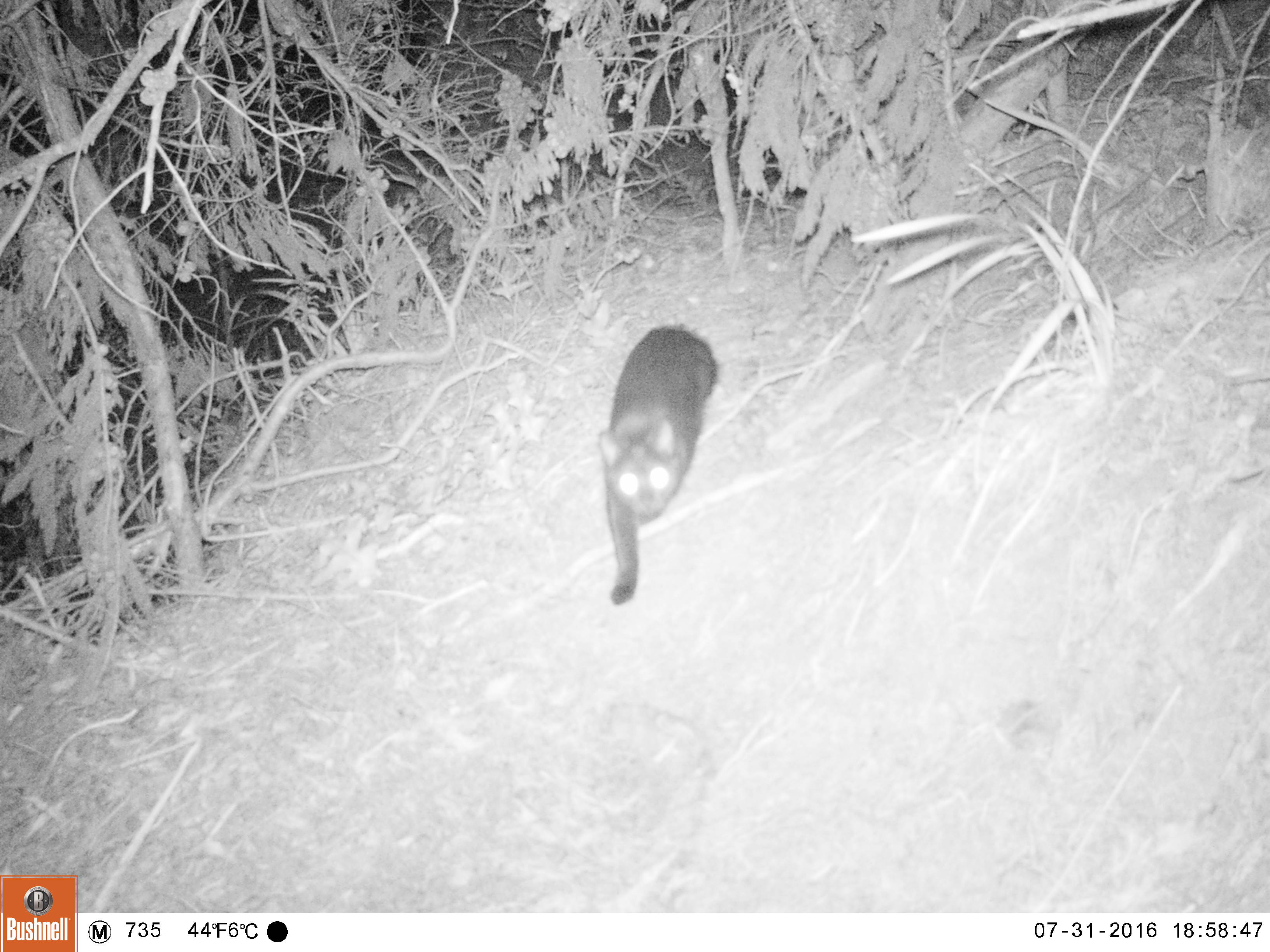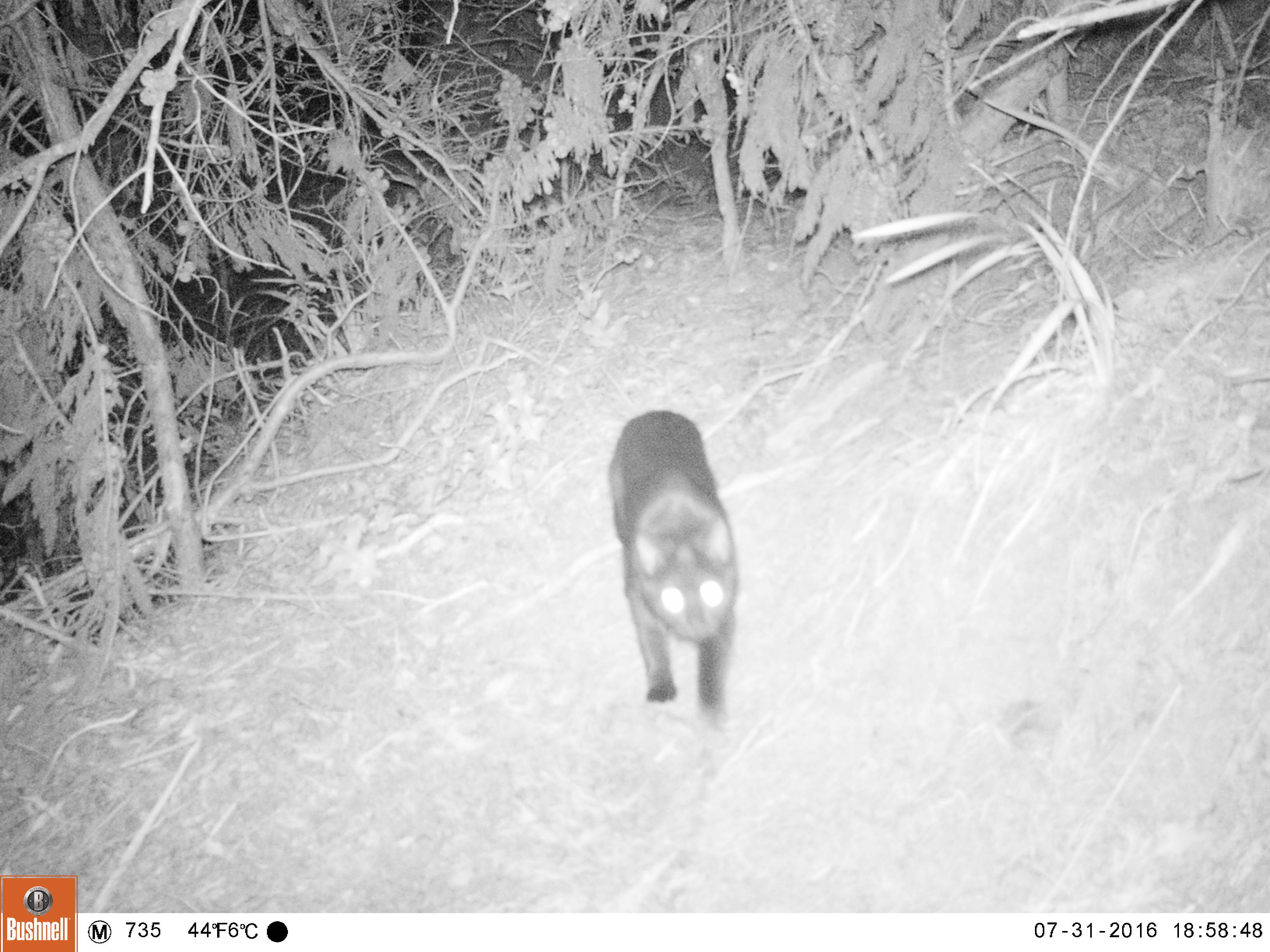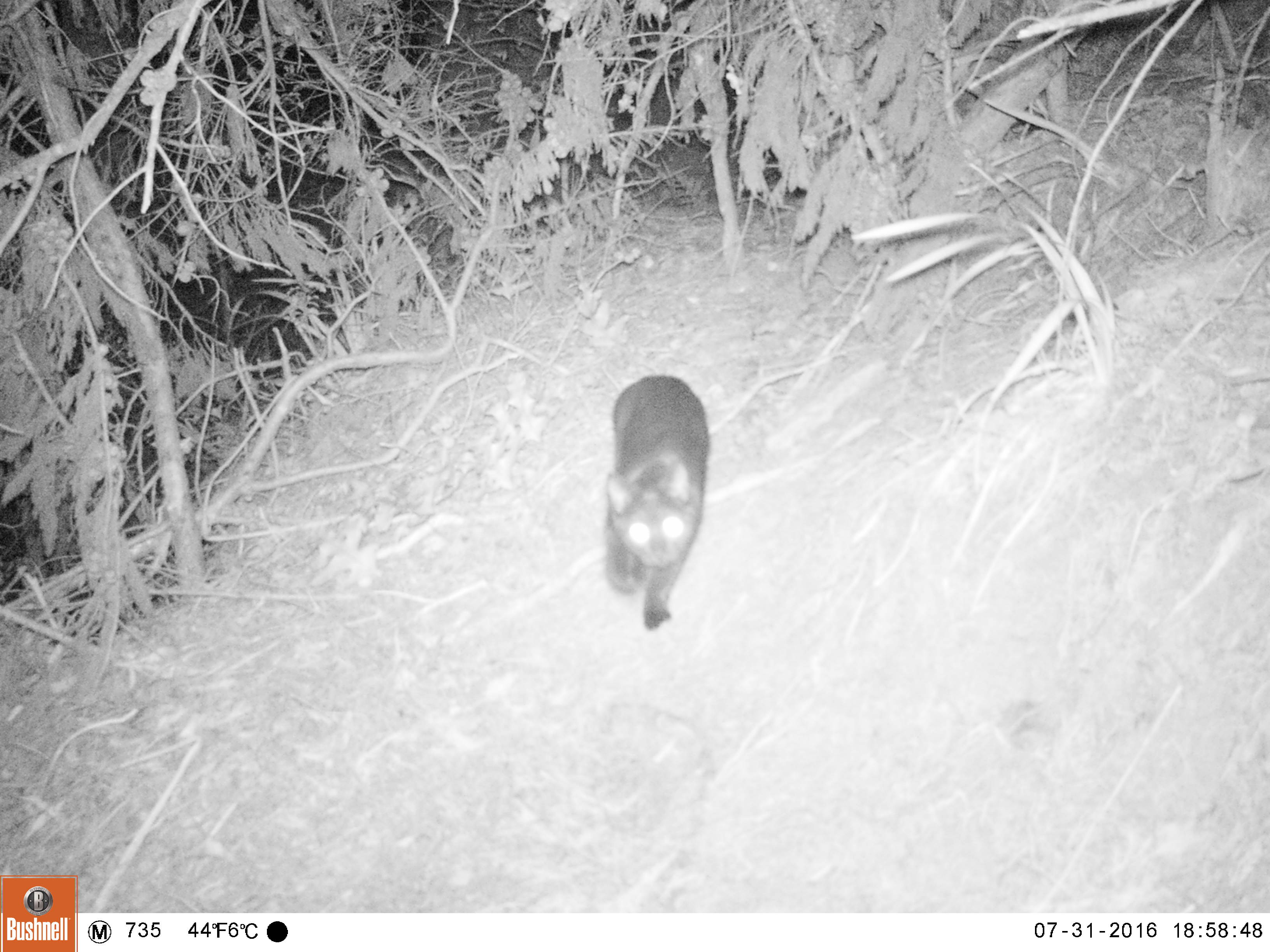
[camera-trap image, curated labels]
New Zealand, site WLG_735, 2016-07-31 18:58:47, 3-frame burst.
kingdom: Animalia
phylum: Chordata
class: Mammalia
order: Carnivora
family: Felidae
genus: Felis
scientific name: Felis catus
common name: domestic cat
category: cat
Cat (domestic cat) (Felis catus).